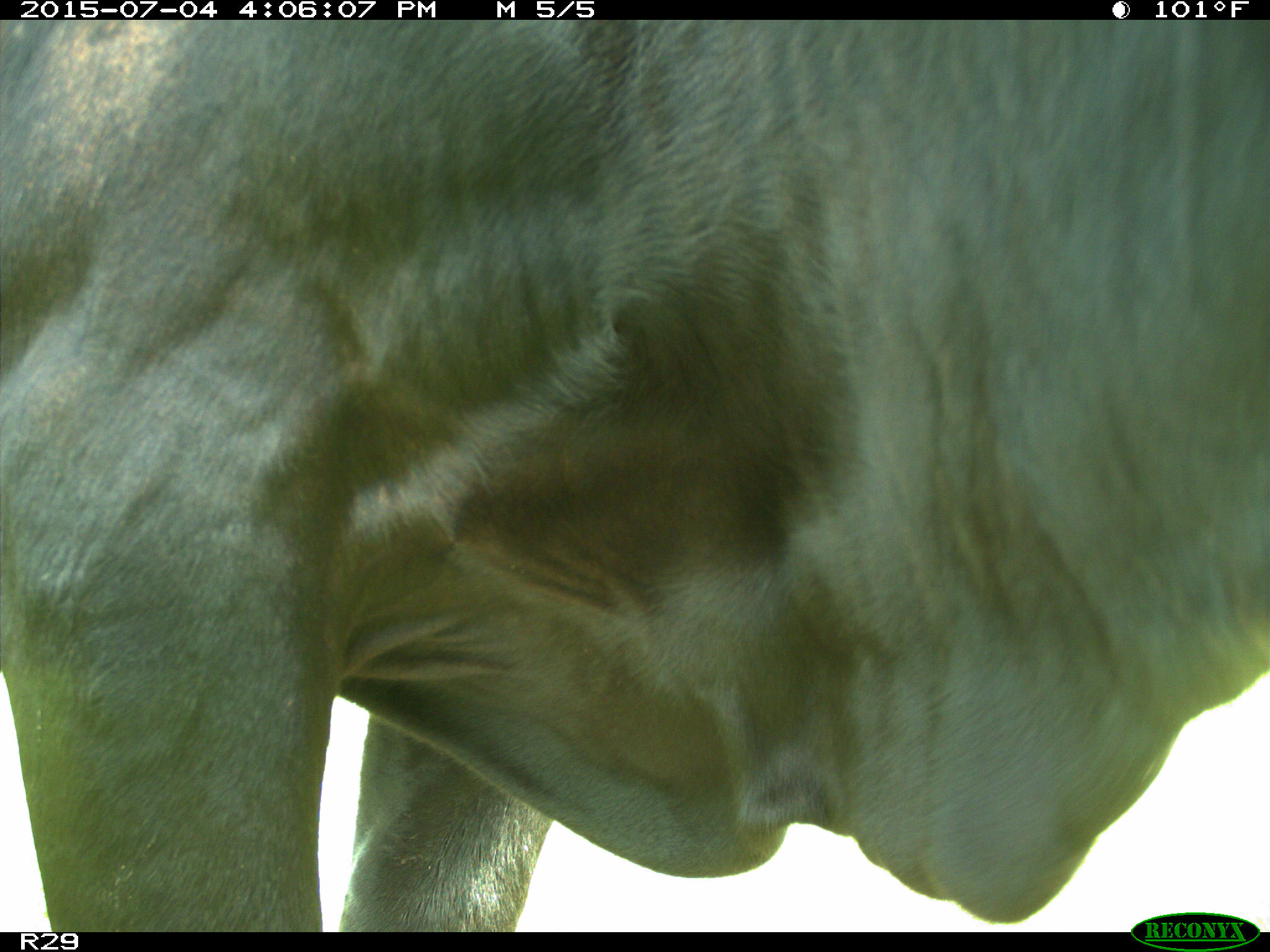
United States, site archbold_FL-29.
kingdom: Animalia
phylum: Chordata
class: Mammalia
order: Artiodactyla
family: Bovidae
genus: Bos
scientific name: Bos taurus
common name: domestic cow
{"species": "Bos taurus (domestic cow)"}